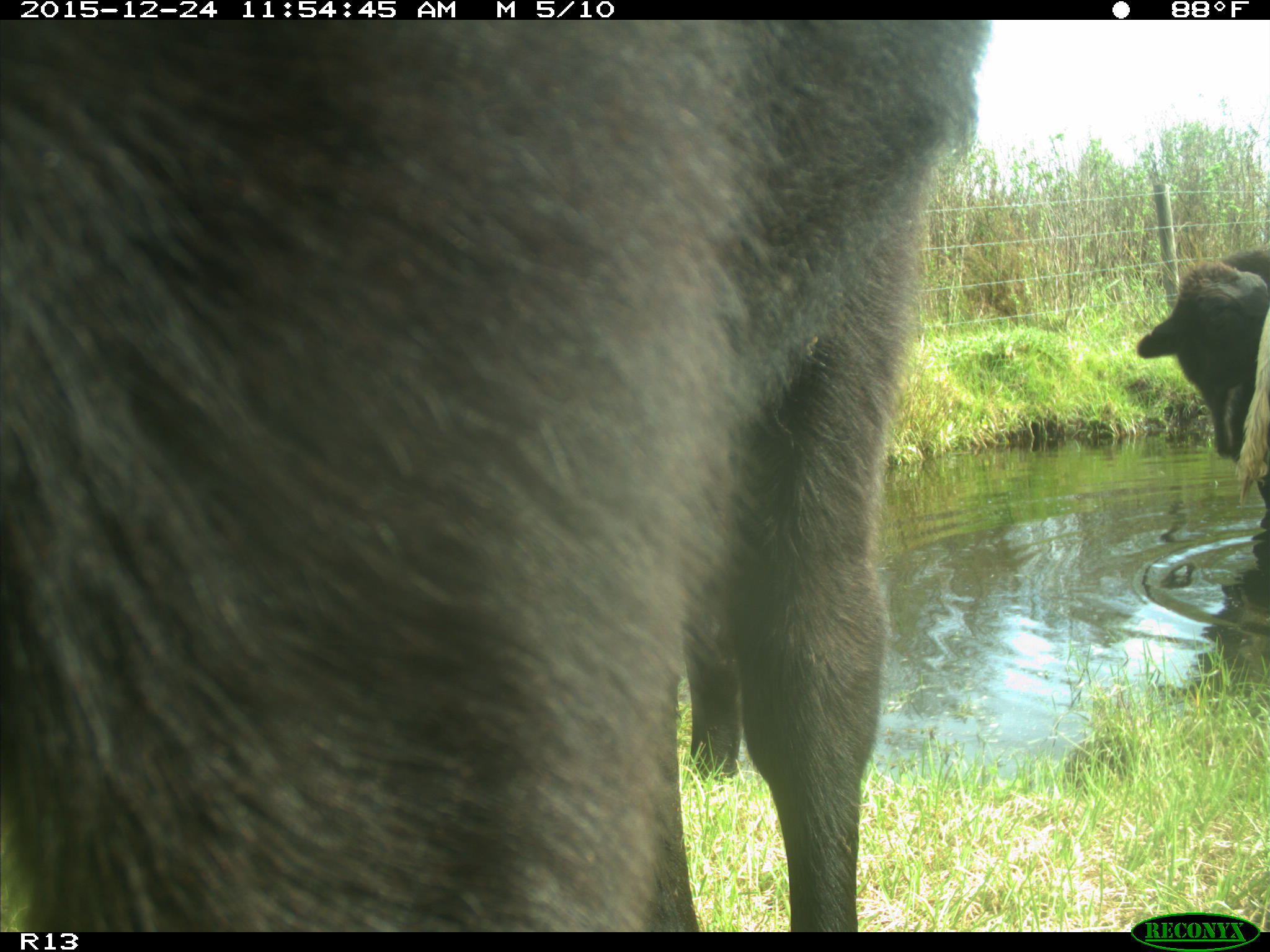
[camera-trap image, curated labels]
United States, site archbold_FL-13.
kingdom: Animalia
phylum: Chordata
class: Mammalia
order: Artiodactyla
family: Bovidae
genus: Bos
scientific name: Bos taurus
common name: domestic cow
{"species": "Bos taurus (domestic cow)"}